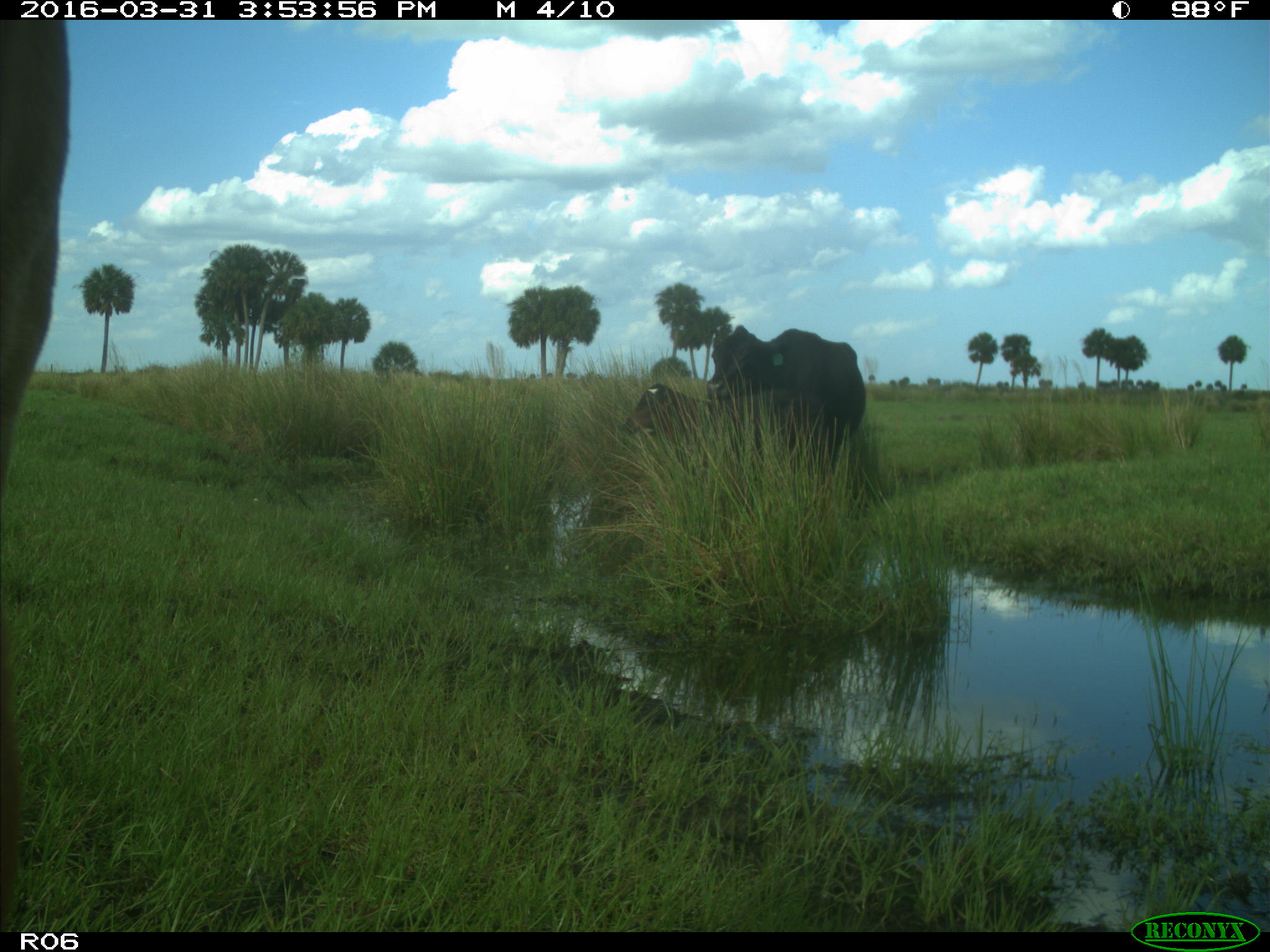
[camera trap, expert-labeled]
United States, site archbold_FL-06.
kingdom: Animalia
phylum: Chordata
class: Mammalia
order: Artiodactyla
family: Bovidae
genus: Bos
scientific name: Bos taurus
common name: domestic cow